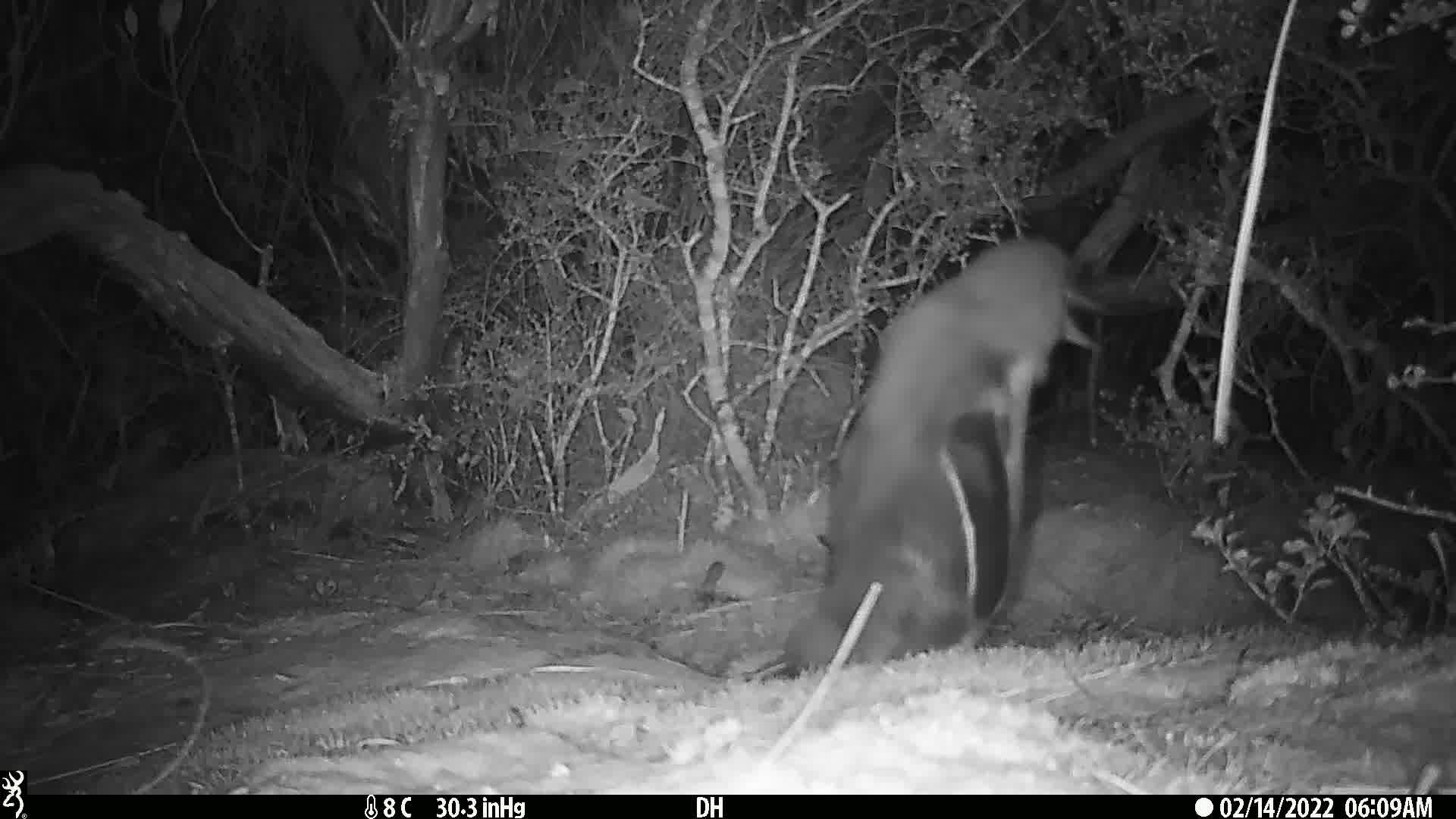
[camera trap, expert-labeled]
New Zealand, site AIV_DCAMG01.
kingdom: Animalia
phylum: Chordata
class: Aves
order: Sphenisciformes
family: Spheniscidae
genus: Megadyptes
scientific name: Megadyptes antipodes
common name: yellow-eyed penguin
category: yellow eyed penguin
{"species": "yellow eyed penguin (yellow-eyed penguin) (Megadyptes antipodes)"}